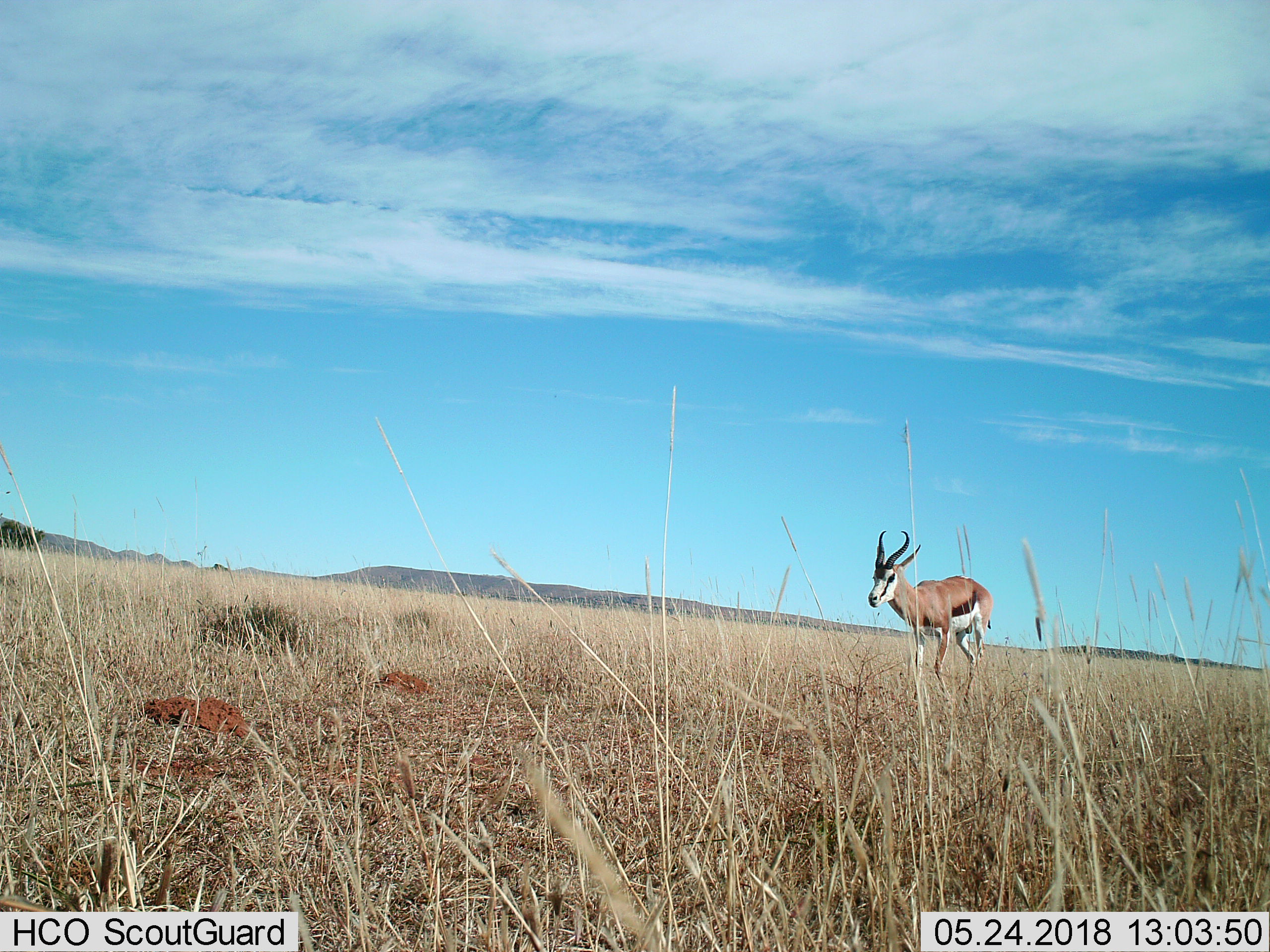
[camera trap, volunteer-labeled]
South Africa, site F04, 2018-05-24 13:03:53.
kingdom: Animalia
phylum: Chordata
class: Mammalia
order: Artiodactyla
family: Bovidae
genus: Antidorcas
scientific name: Antidorcas marsupialis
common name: springbok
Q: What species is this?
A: Springbok (Antidorcas marsupialis).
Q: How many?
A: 1.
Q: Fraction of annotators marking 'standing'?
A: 25%.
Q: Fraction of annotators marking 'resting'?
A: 0%.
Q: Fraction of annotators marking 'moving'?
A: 75%.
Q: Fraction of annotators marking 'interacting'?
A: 0%.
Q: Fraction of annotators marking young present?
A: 0%.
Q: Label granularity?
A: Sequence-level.